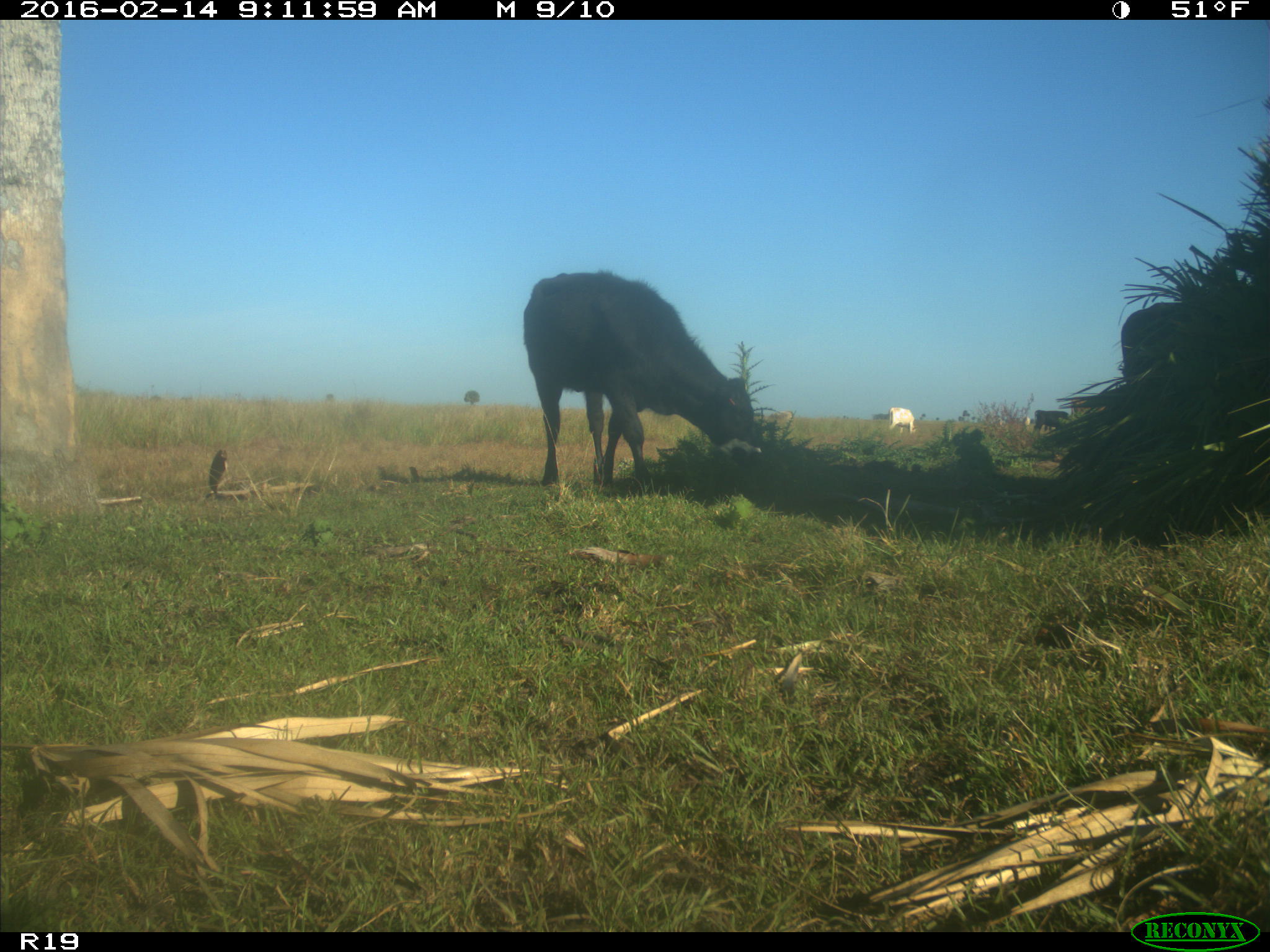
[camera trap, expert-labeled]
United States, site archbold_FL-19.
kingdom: Animalia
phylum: Chordata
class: Mammalia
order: Artiodactyla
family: Bovidae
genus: Bos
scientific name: Bos taurus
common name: domestic cow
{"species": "Bos taurus (domestic cow)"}